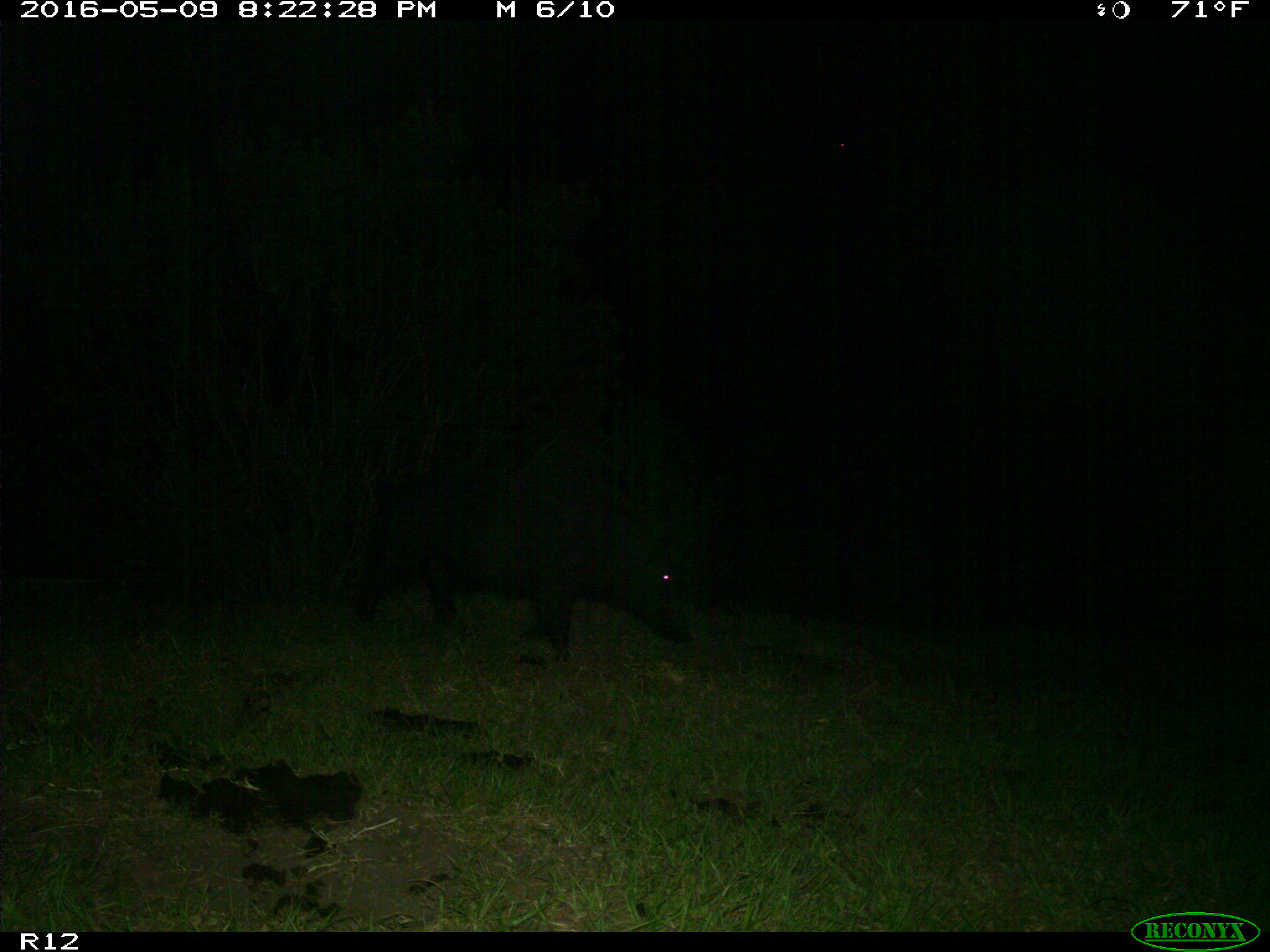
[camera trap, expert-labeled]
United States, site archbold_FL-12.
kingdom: Animalia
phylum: Chordata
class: Mammalia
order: Artiodactyla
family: Suidae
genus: Sus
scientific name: Sus scrofa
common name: wild boar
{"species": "Sus scrofa (wild boar)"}